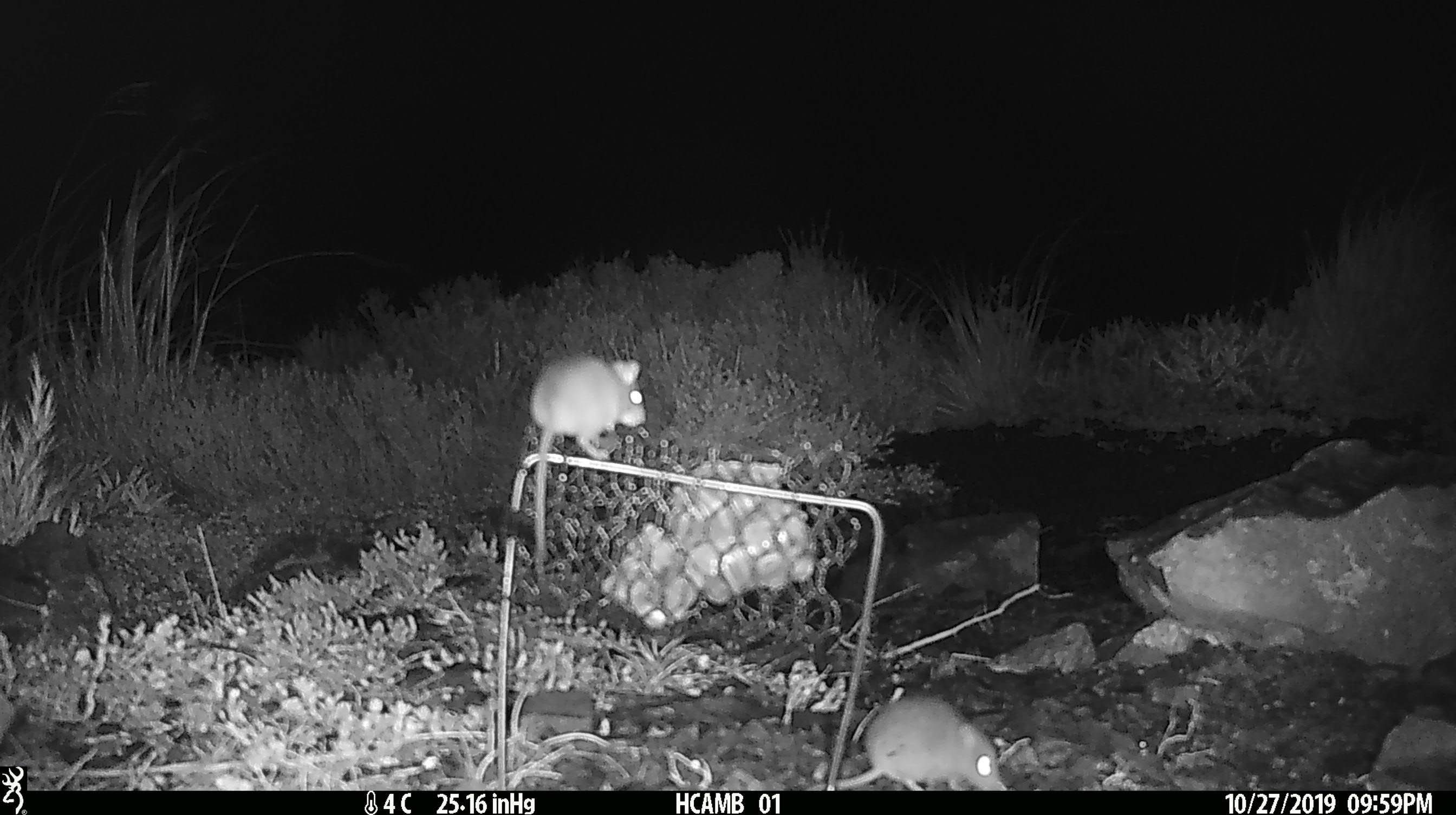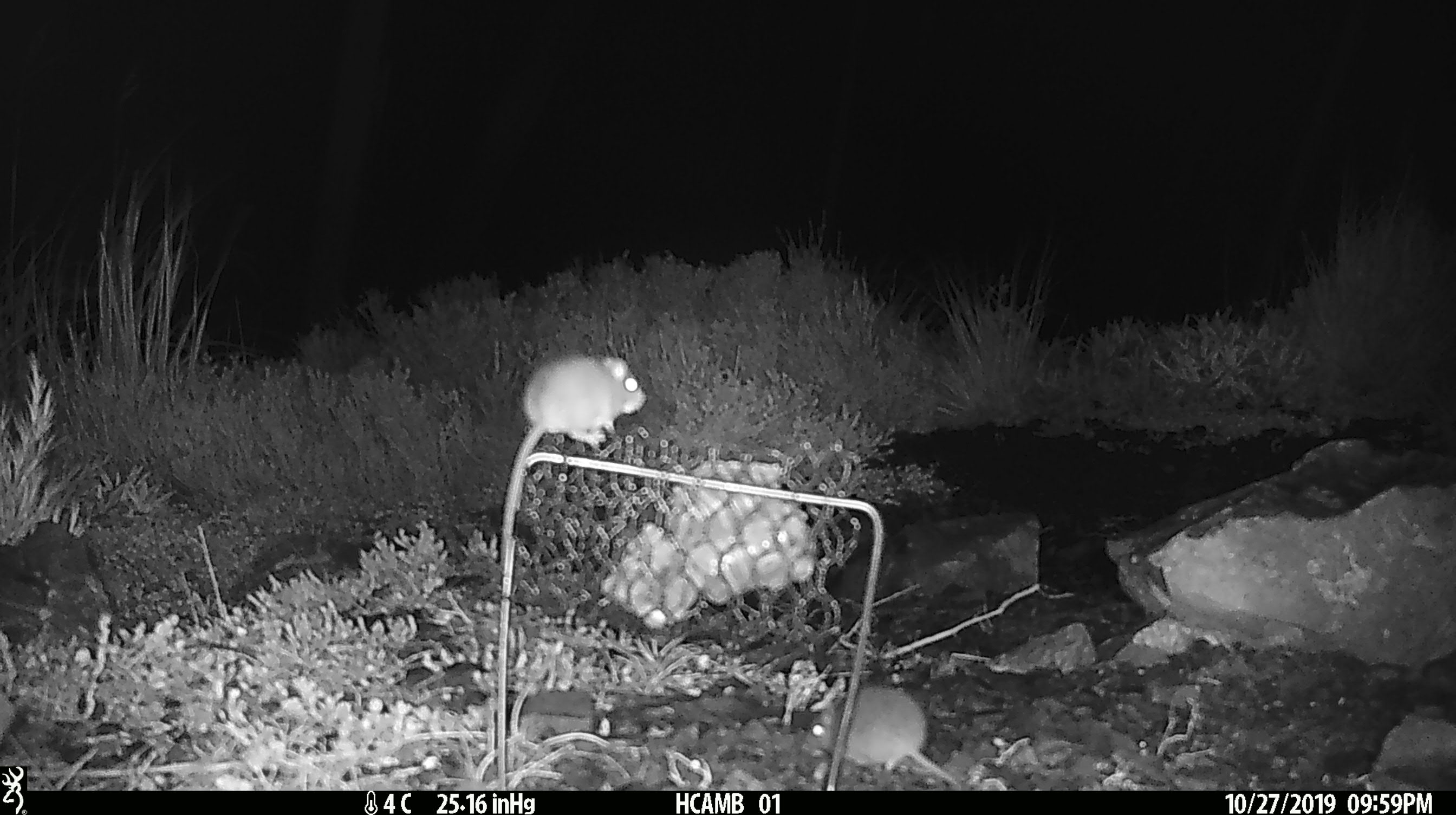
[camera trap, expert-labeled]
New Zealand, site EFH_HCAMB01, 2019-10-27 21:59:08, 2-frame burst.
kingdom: Animalia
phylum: Chordata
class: Mammalia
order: Rodentia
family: Muridae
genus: Mus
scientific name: Mus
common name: mouse